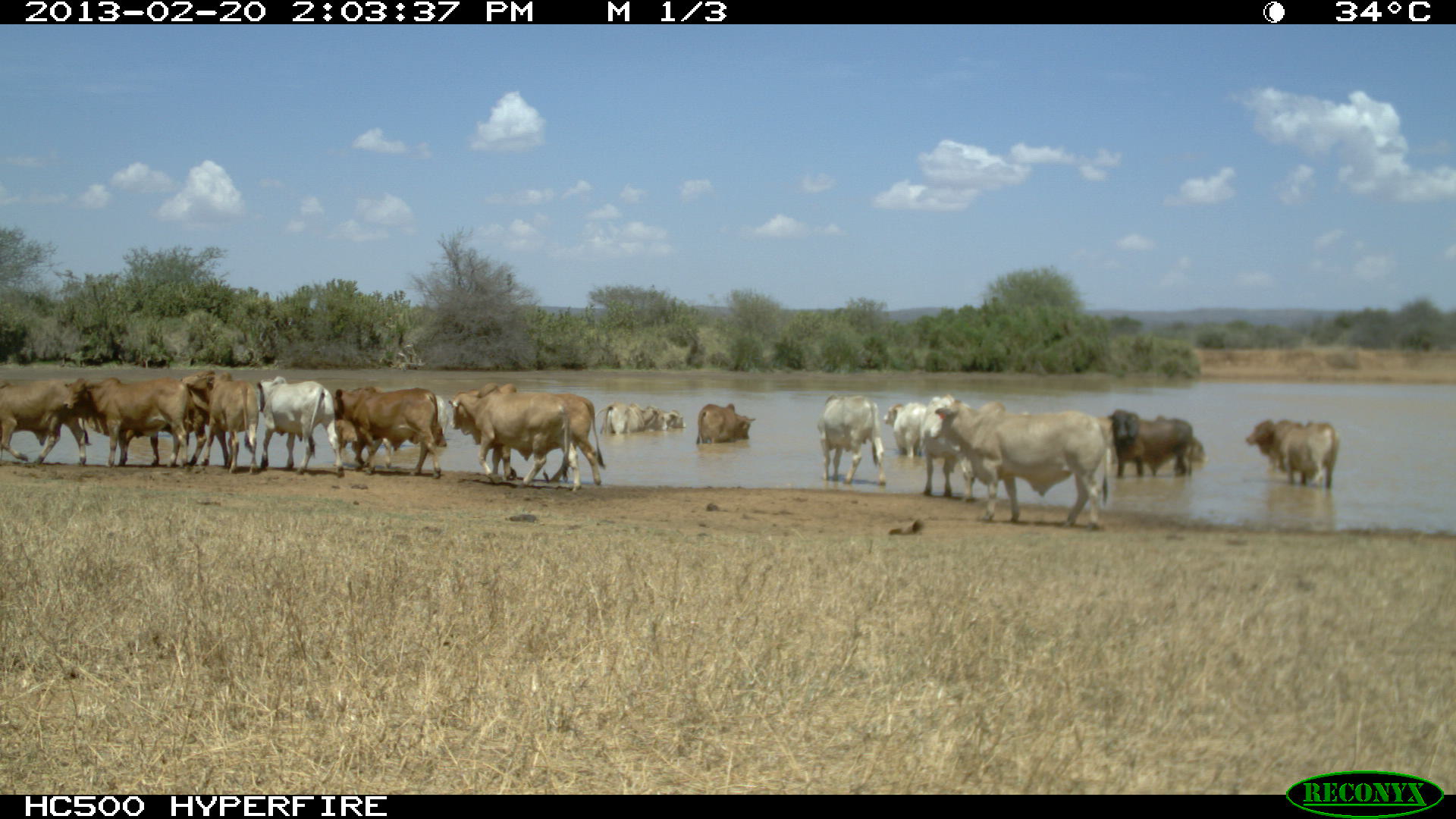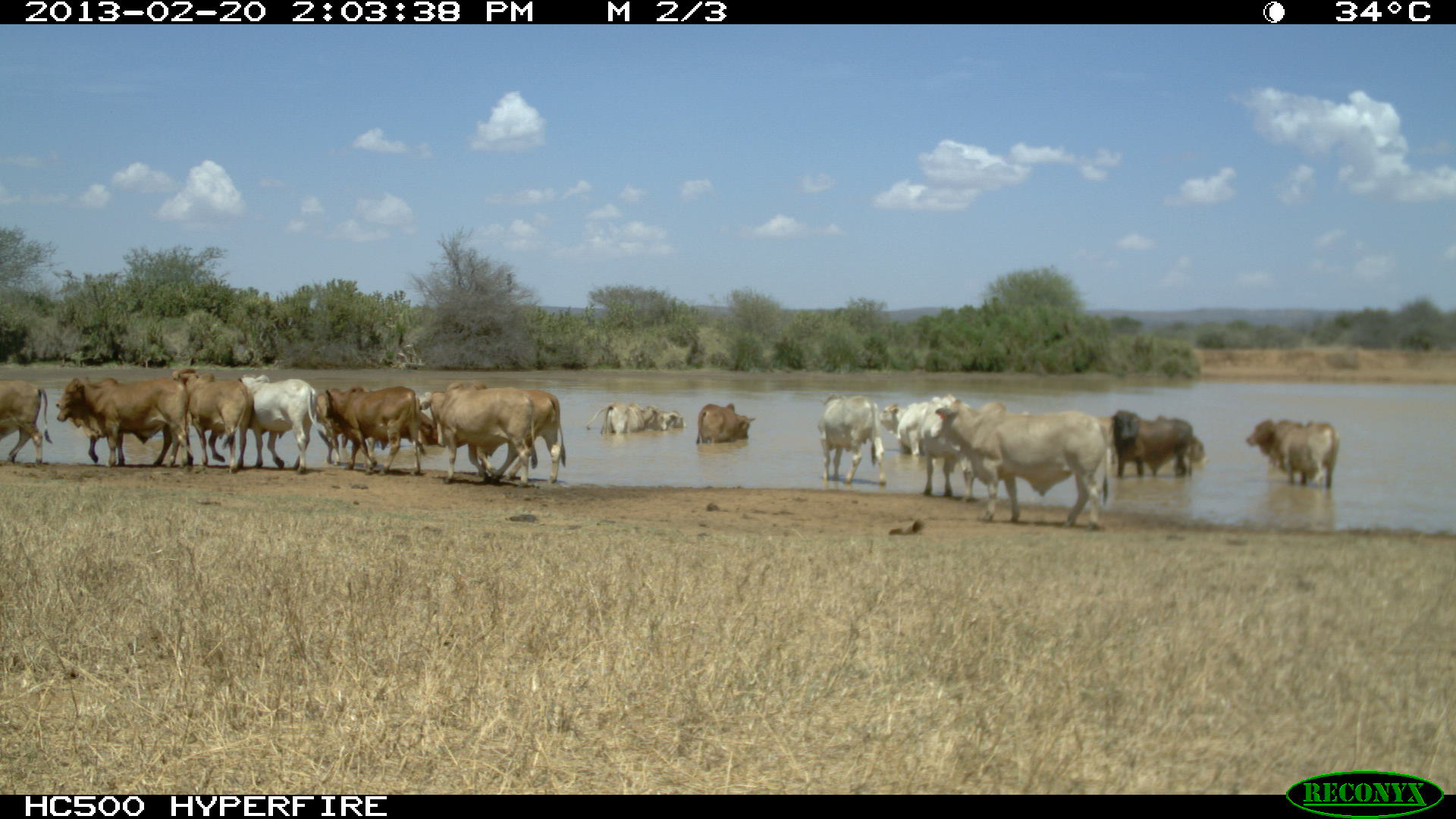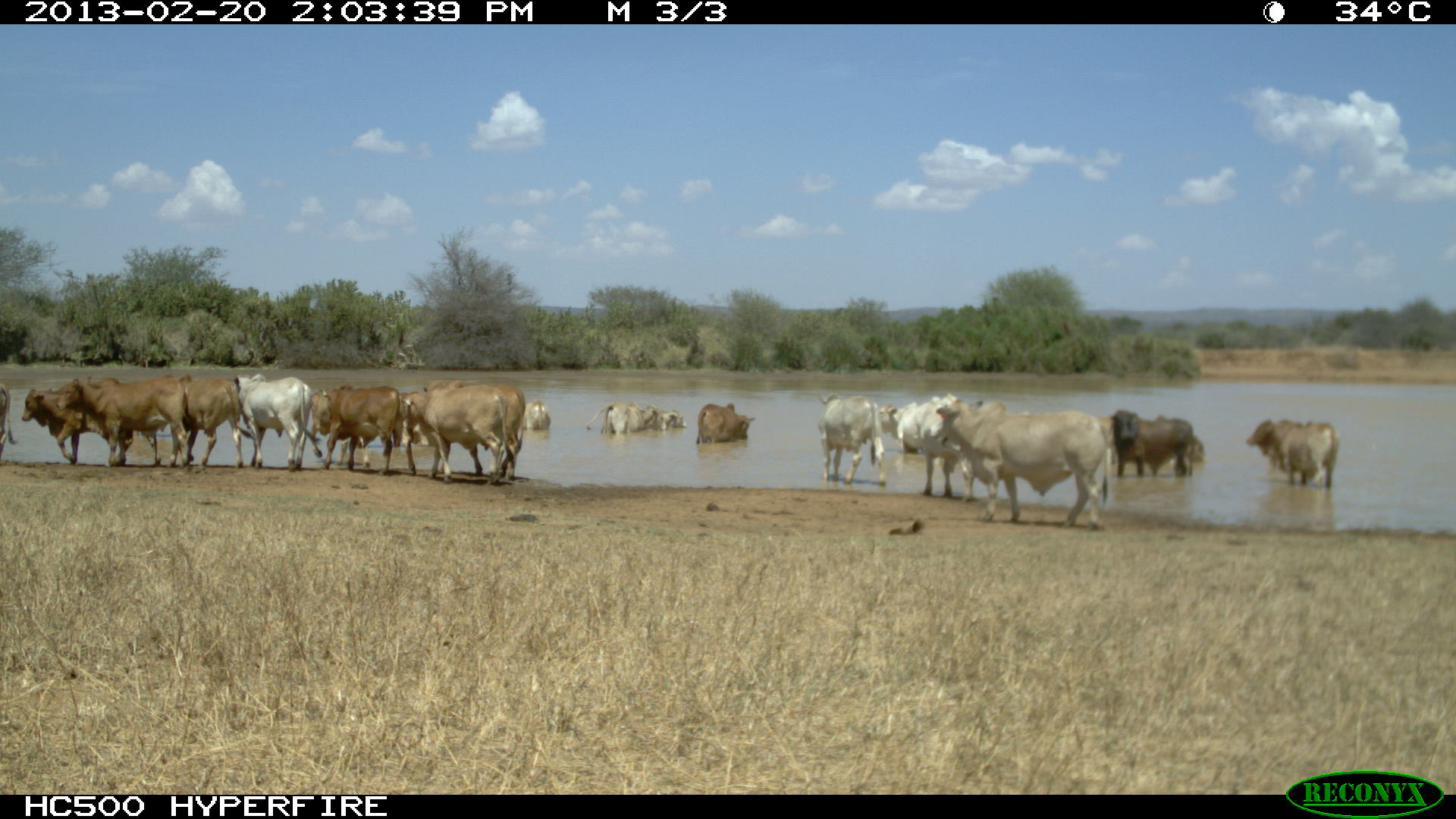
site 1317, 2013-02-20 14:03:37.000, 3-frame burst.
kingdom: Animalia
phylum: Chordata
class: Mammalia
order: Artiodactyla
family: Bovidae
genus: Bos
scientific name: Bos taurus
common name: domestic cattle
Bos taurus (domestic cattle), count 25.